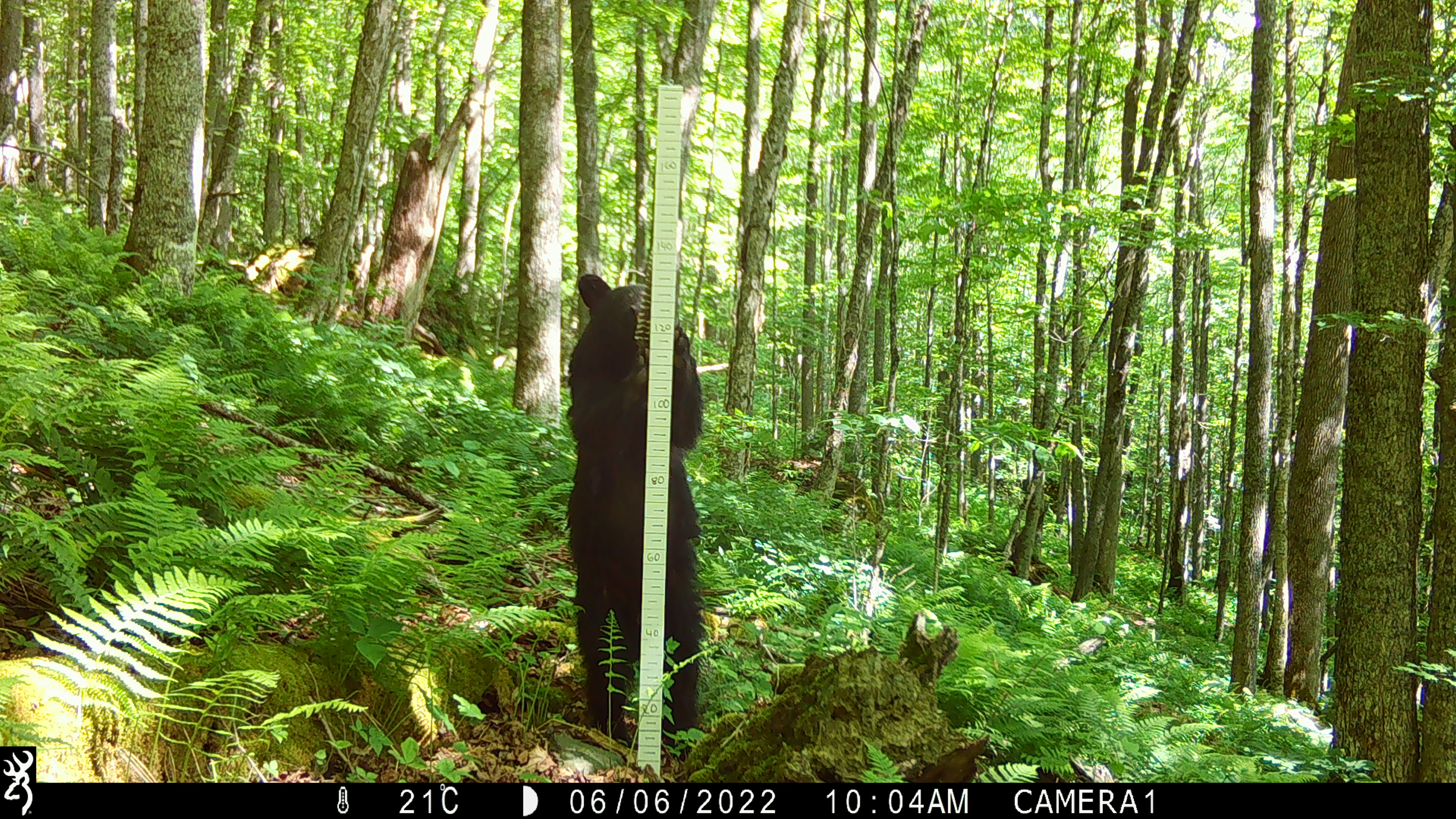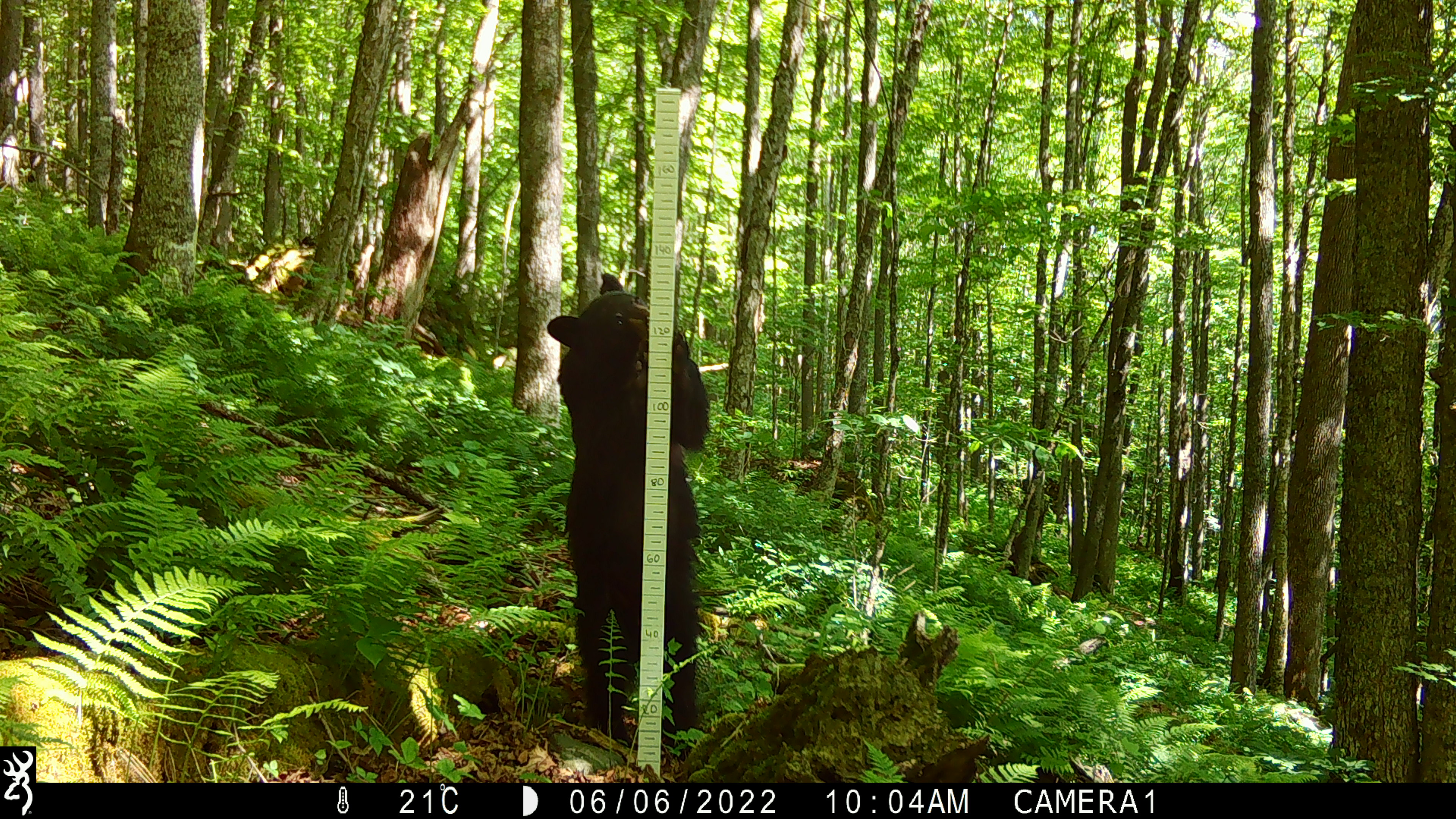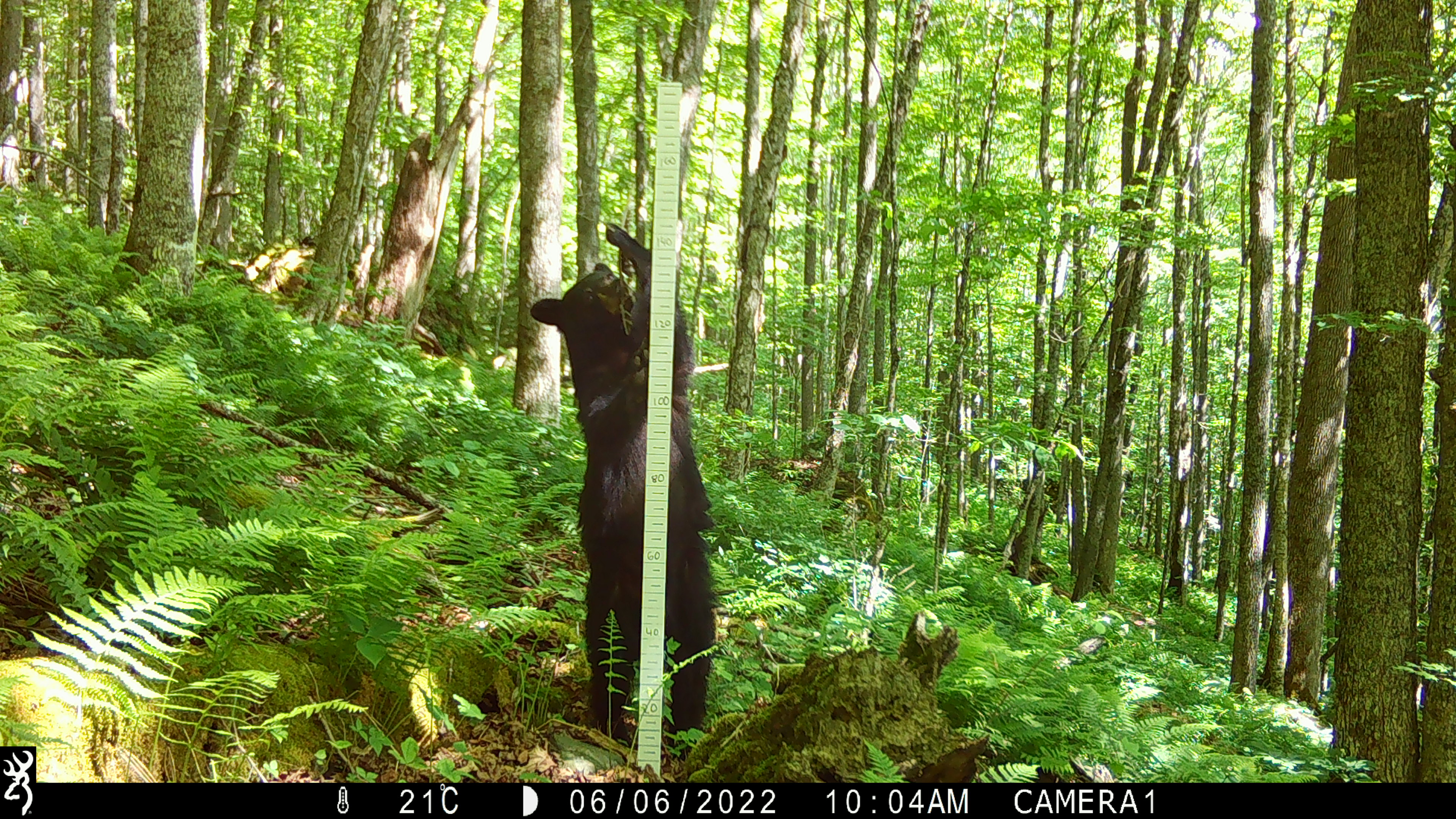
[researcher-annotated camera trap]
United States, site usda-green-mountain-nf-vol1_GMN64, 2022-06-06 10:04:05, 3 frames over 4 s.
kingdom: Animalia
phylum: Chordata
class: Mammalia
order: Carnivora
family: Ursidae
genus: Ursus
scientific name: Ursus americanus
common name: black bear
Black bear (Ursus americanus).